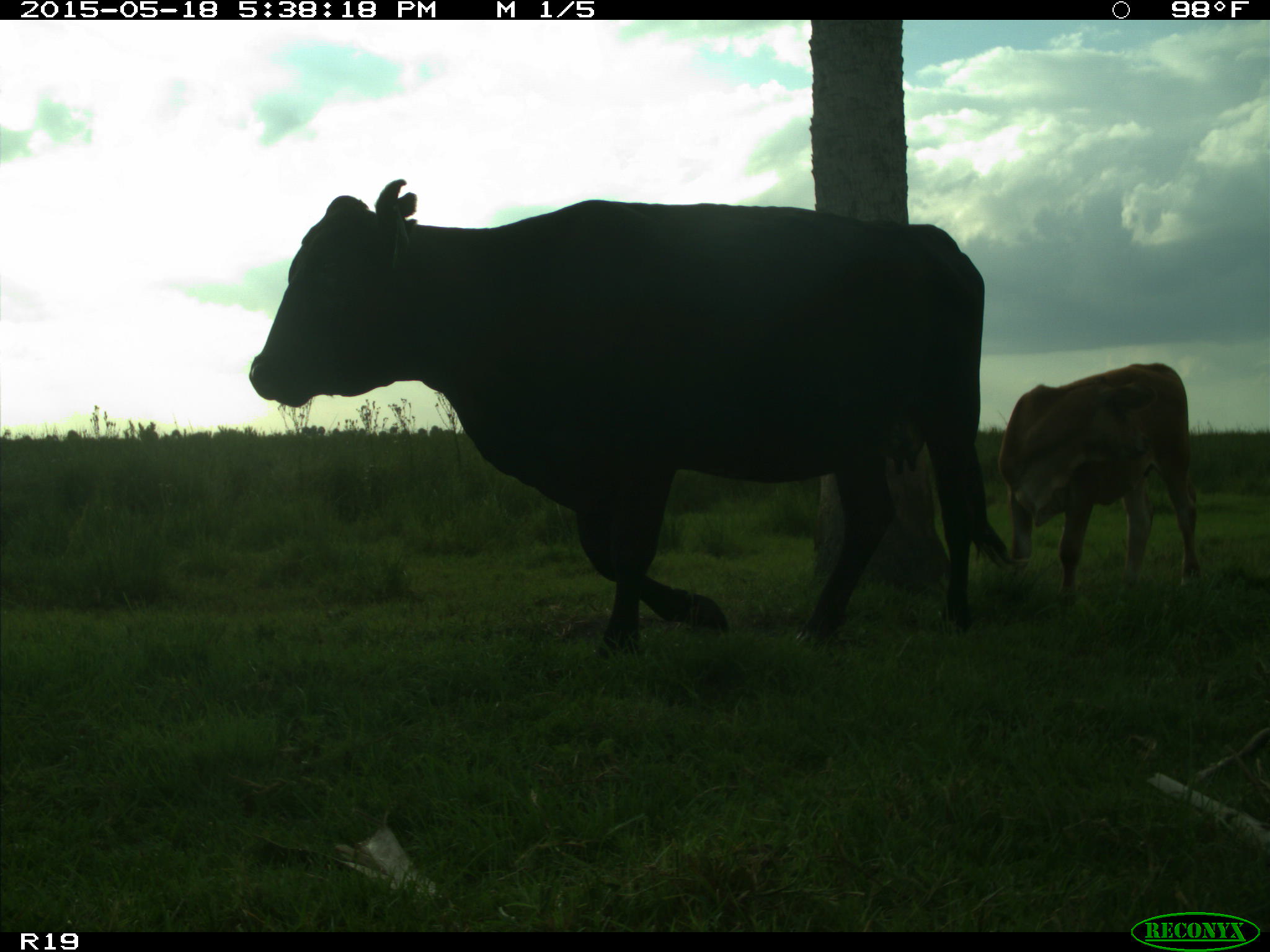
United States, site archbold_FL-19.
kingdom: Animalia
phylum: Chordata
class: Mammalia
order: Artiodactyla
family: Bovidae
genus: Bos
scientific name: Bos taurus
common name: domestic cow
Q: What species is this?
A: Bos taurus (domestic cow).